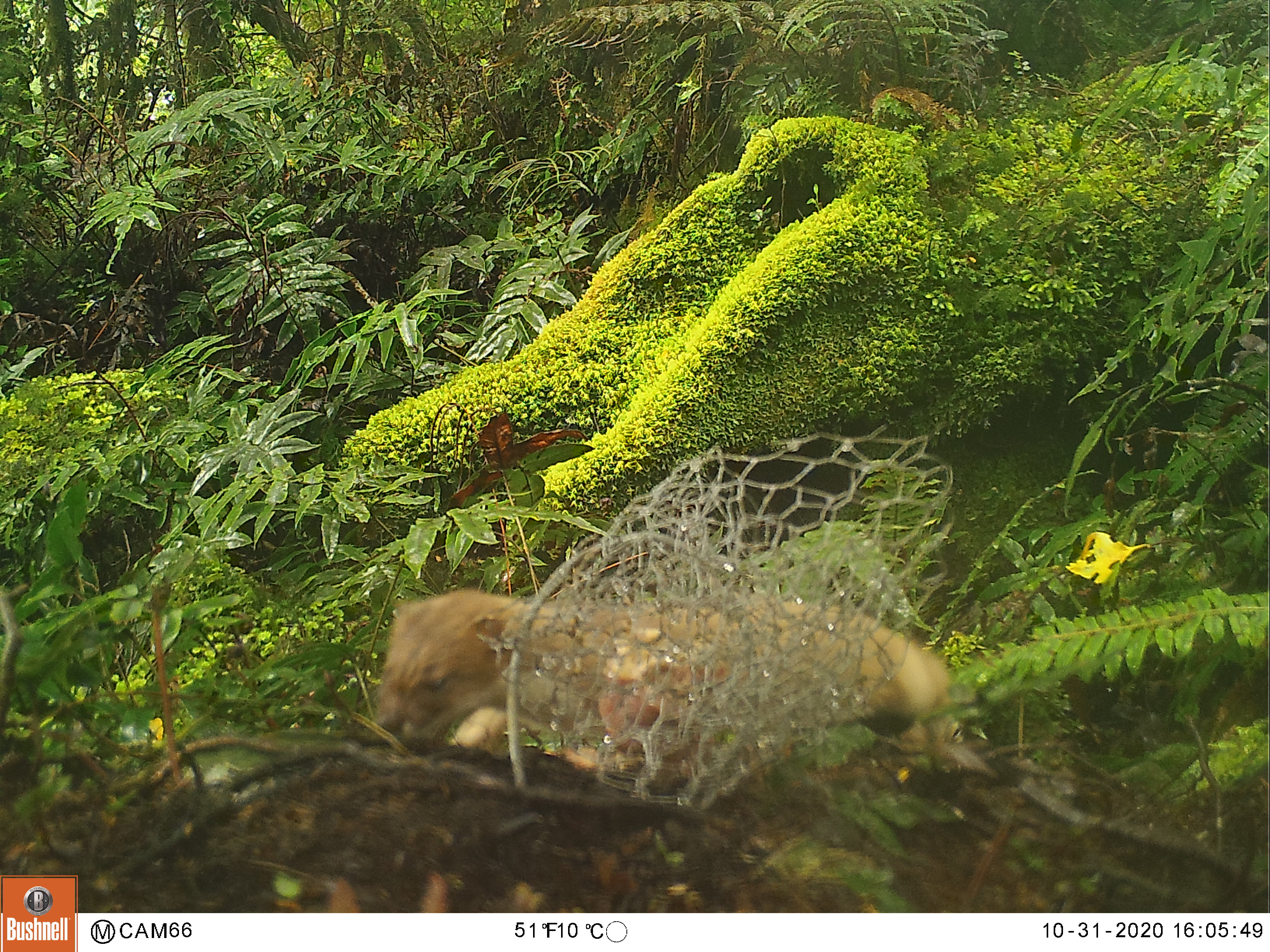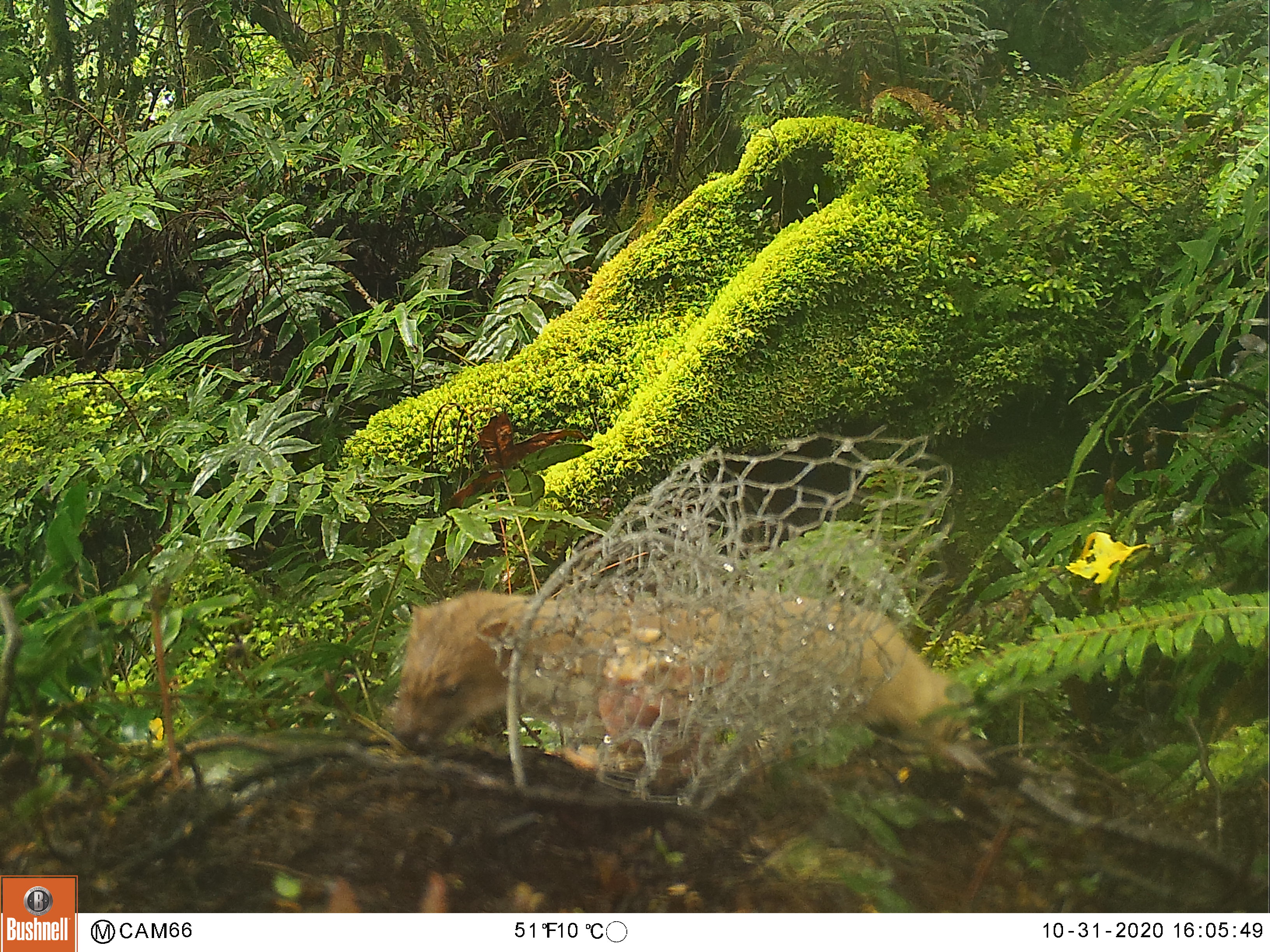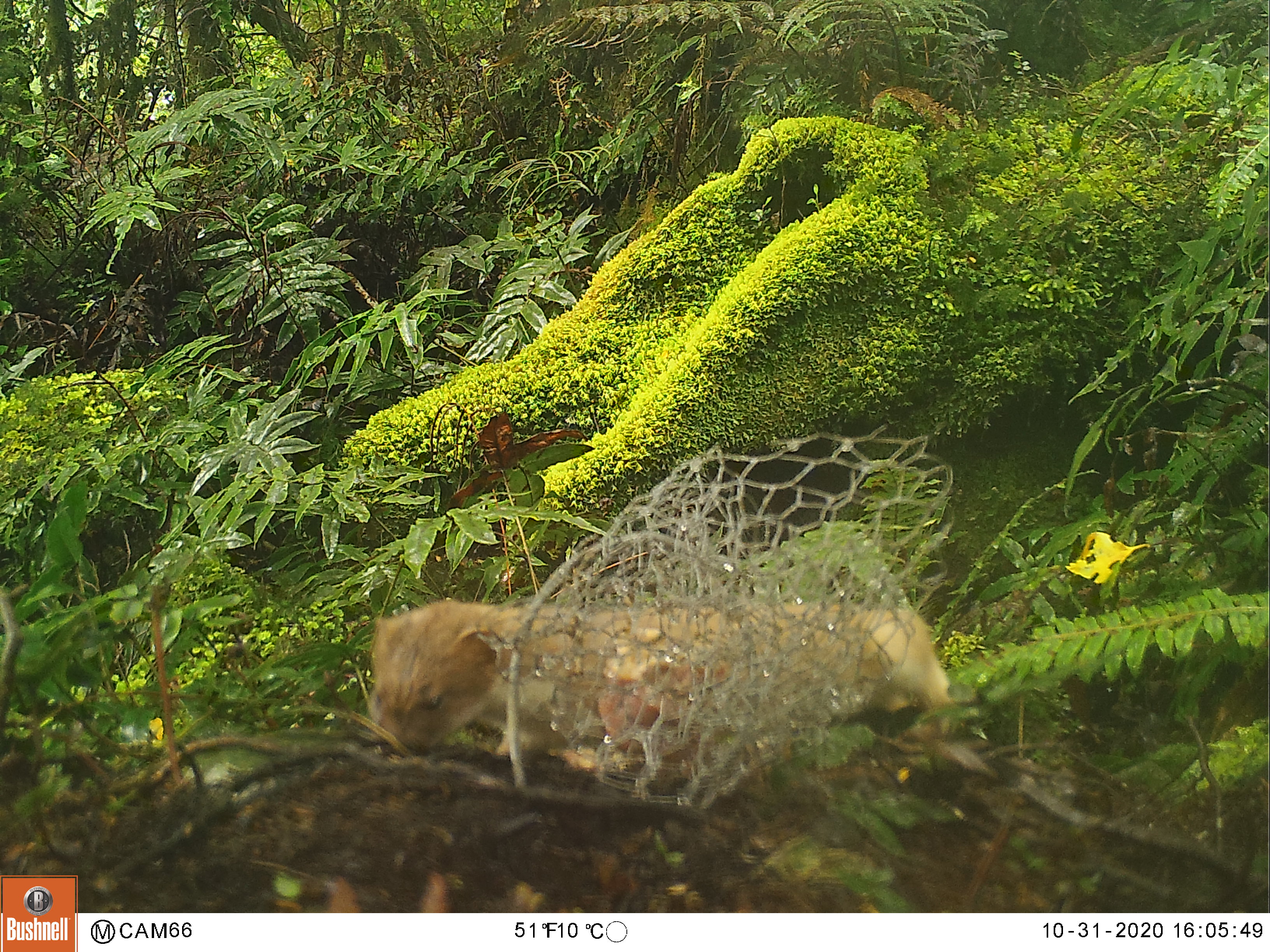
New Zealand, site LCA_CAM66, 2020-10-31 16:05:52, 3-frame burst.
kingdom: Animalia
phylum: Chordata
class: Mammalia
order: Carnivora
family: Mustelidae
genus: Mustela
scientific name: Mustela erminea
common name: stoat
Stoat (Mustela erminea).